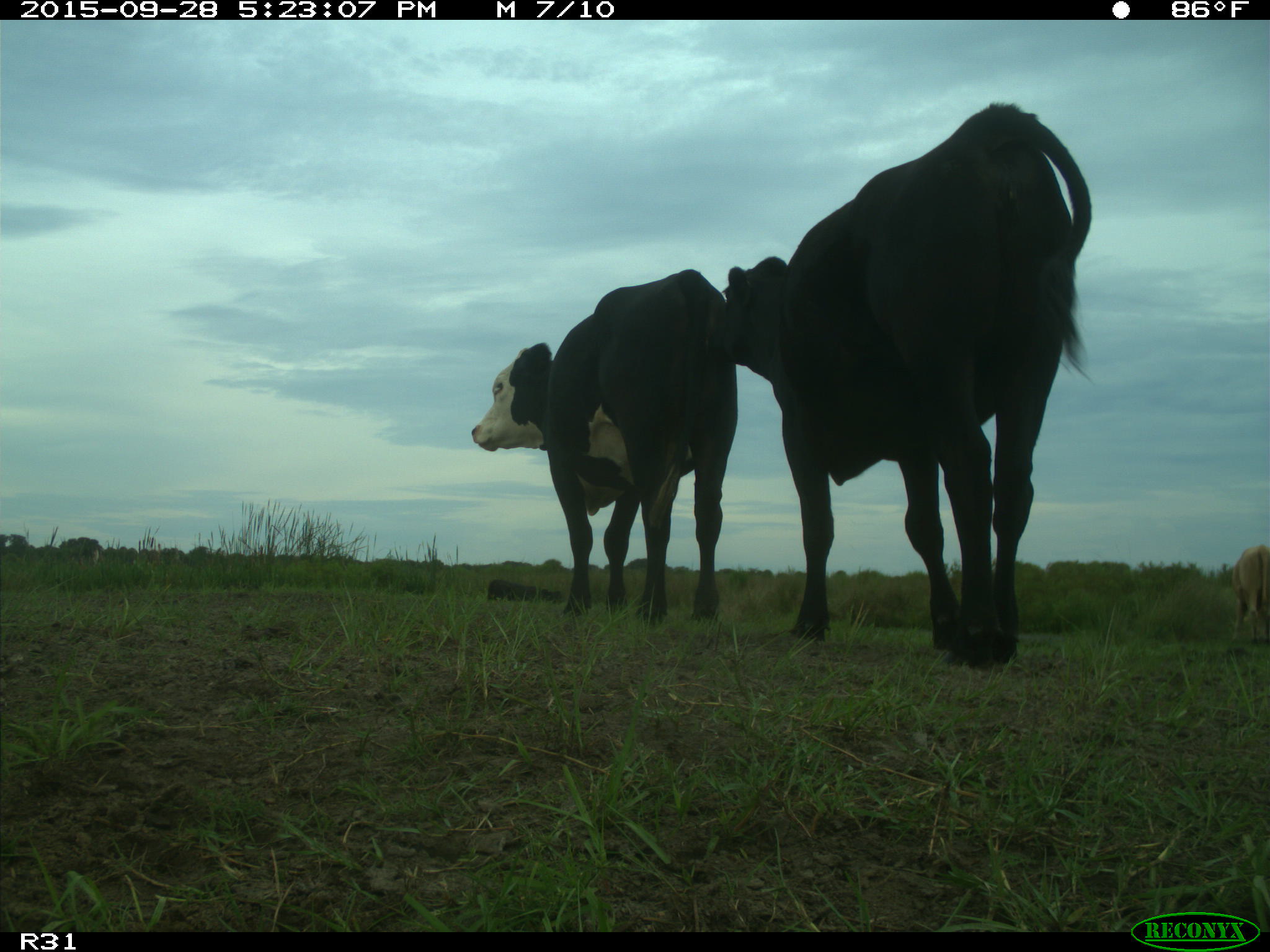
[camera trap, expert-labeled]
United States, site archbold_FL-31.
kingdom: Animalia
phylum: Chordata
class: Mammalia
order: Artiodactyla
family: Bovidae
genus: Bos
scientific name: Bos taurus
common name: domestic cow